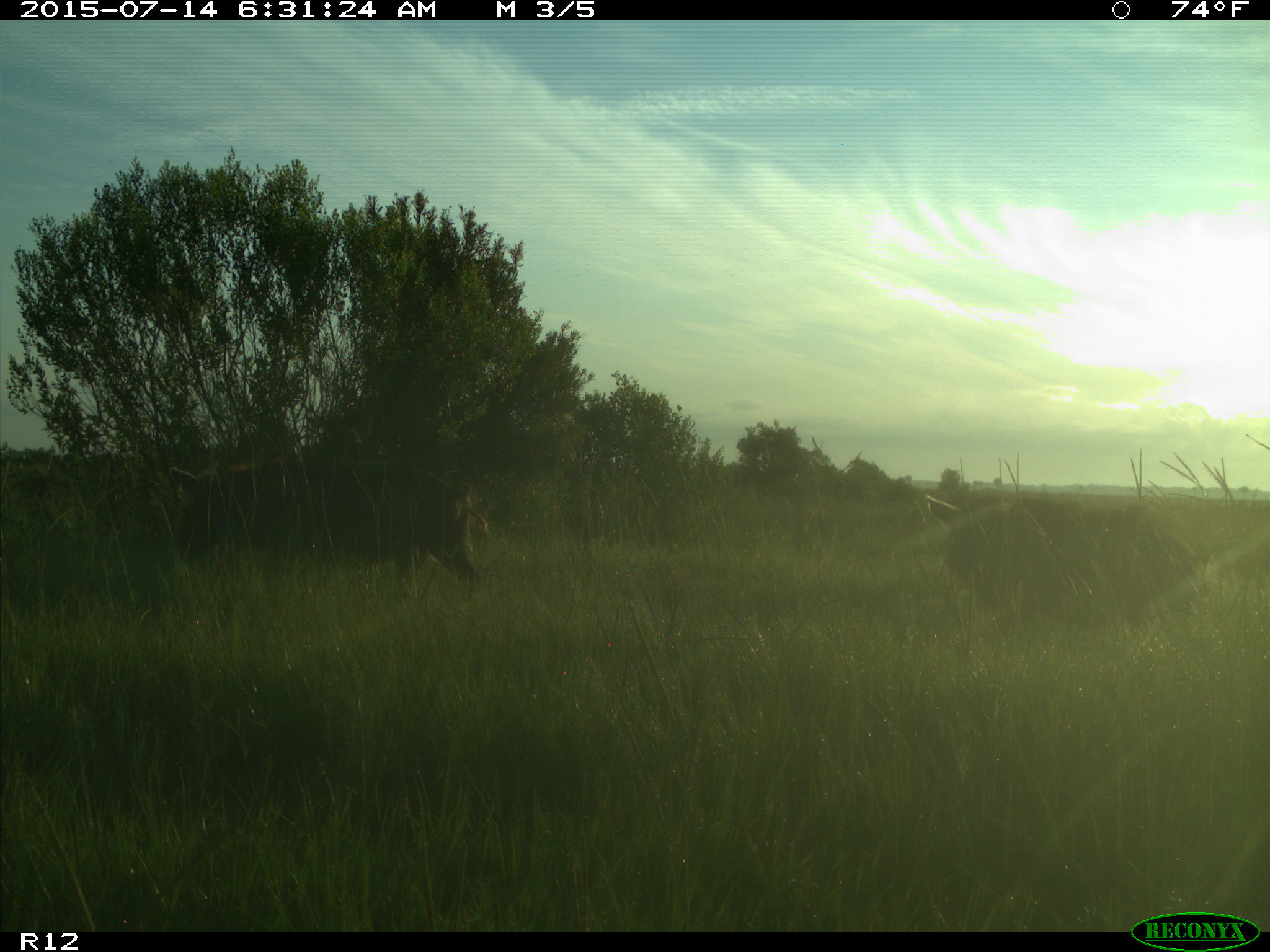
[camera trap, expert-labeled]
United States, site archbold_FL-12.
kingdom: Animalia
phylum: Chordata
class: Mammalia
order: Artiodactyla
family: Suidae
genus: Sus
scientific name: Sus scrofa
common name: wild boar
Sus scrofa (wild boar).